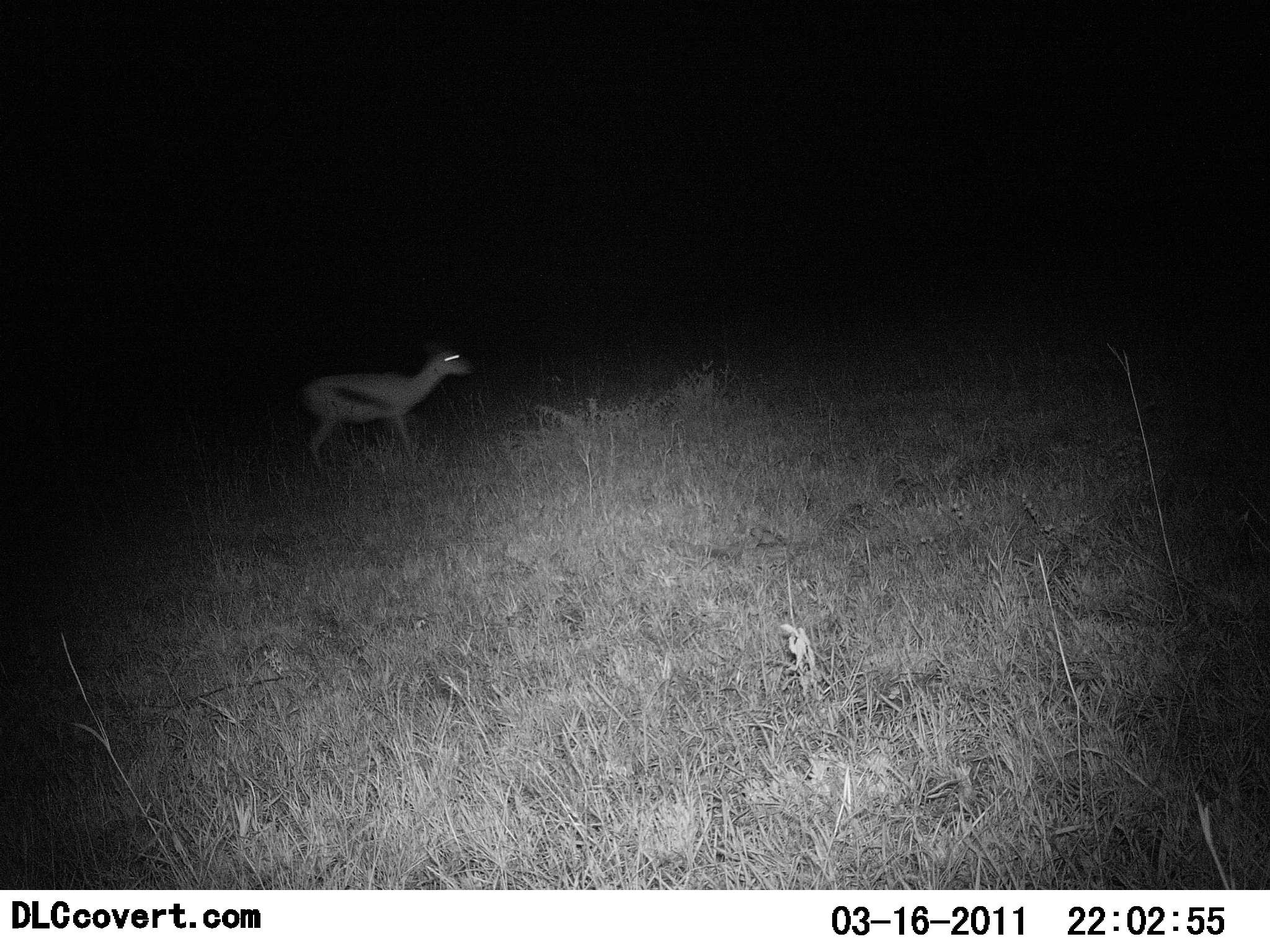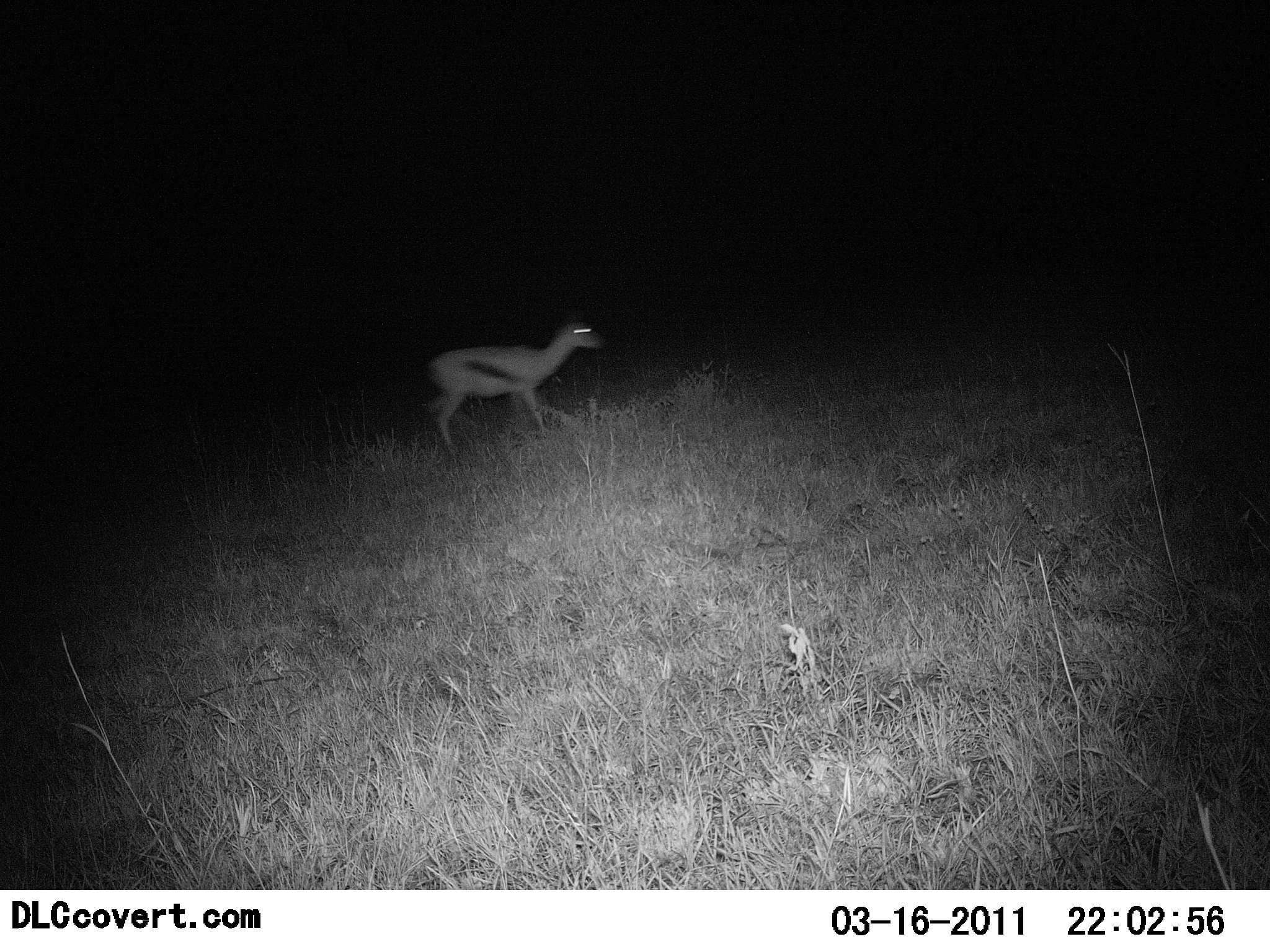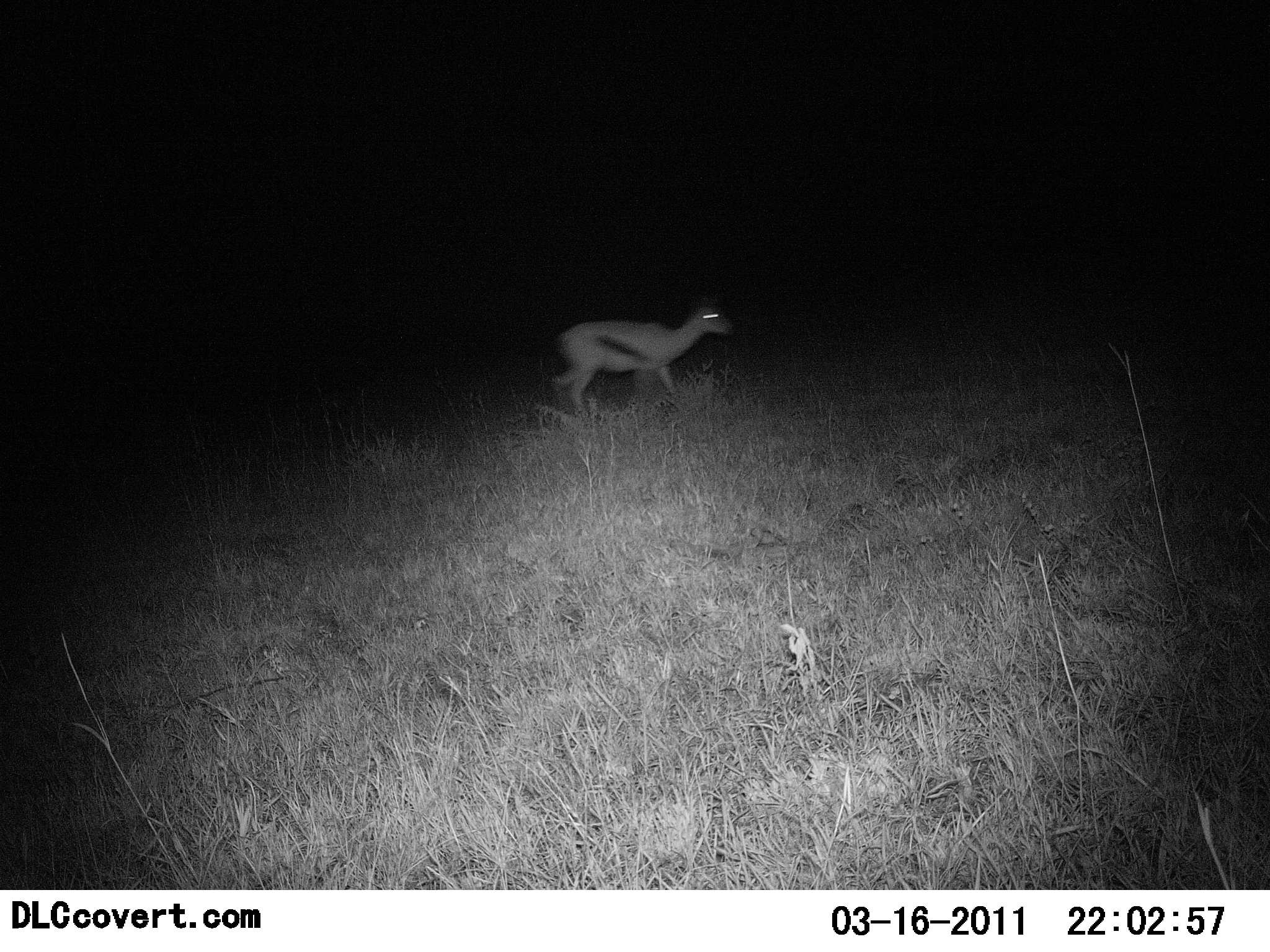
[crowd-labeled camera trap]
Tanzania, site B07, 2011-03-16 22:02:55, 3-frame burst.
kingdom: Animalia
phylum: Chordata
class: Mammalia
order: Artiodactyla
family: Bovidae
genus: Eudorcas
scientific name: Eudorcas thomsonii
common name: thomson's gazelle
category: gazellethomsons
Gazellethomsons (thomson's gazelle) (Eudorcas thomsonii), count 1. Behavior (volunteer vote fractions): standing 0%, resting 0%, moving 92%, interacting 0%. Young present (vote fraction): 0%. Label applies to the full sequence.